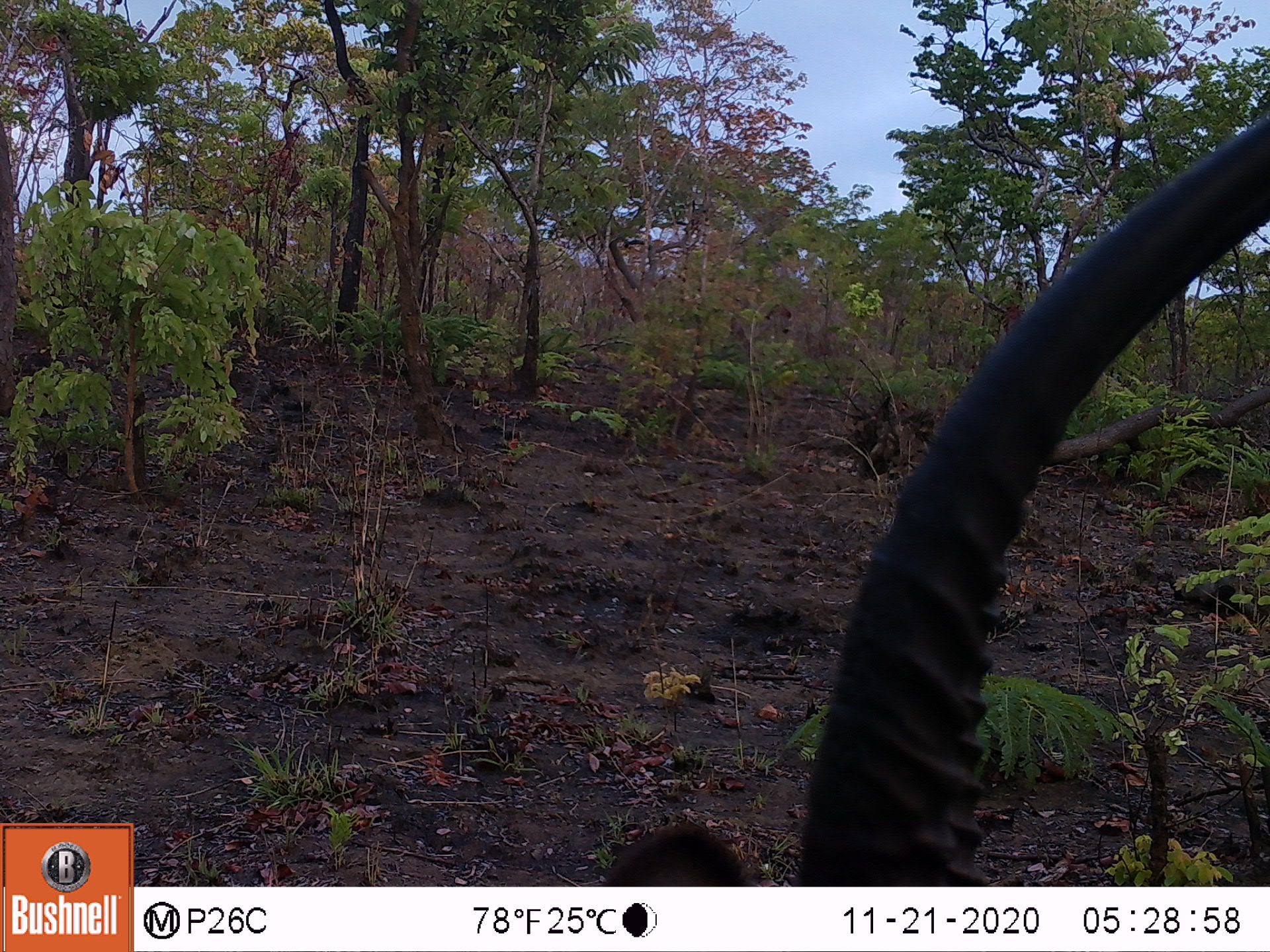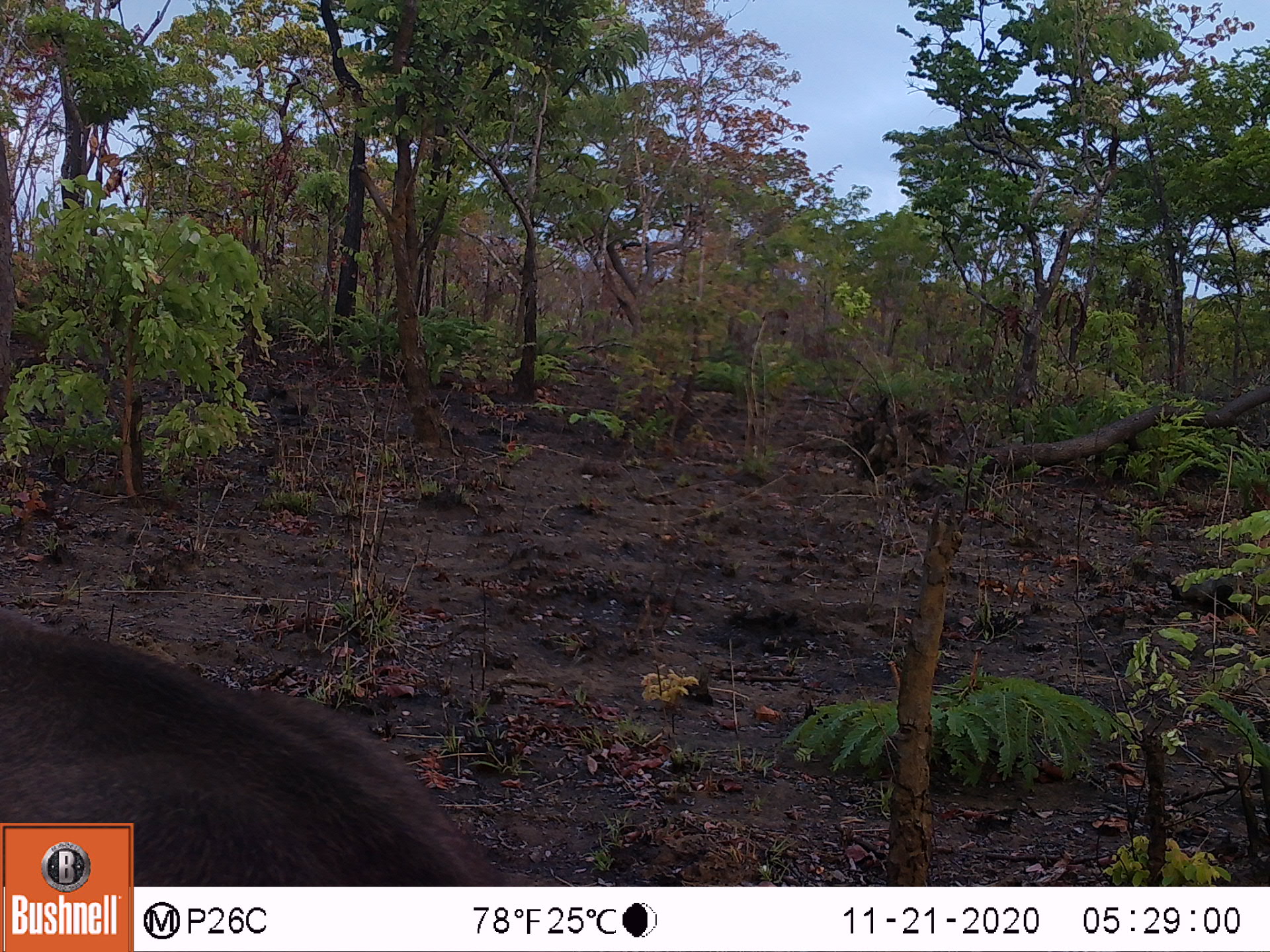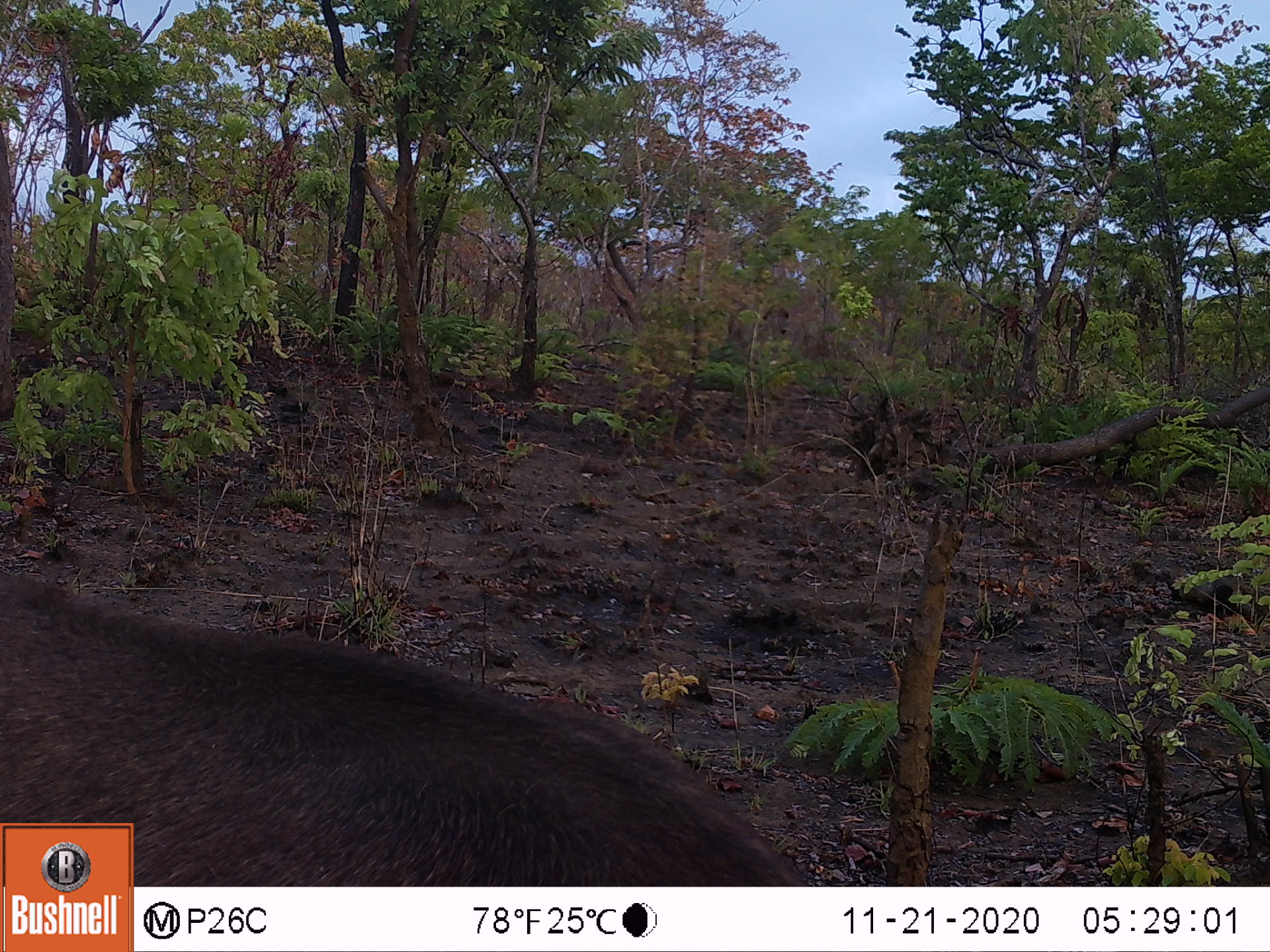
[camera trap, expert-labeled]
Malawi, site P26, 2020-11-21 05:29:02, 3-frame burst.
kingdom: Animalia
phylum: Chordata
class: Mammalia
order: Artiodactyla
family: Bovidae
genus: Kobus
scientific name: Kobus ellipsiprymnus ellipsiprymnus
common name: common waterbuck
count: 1